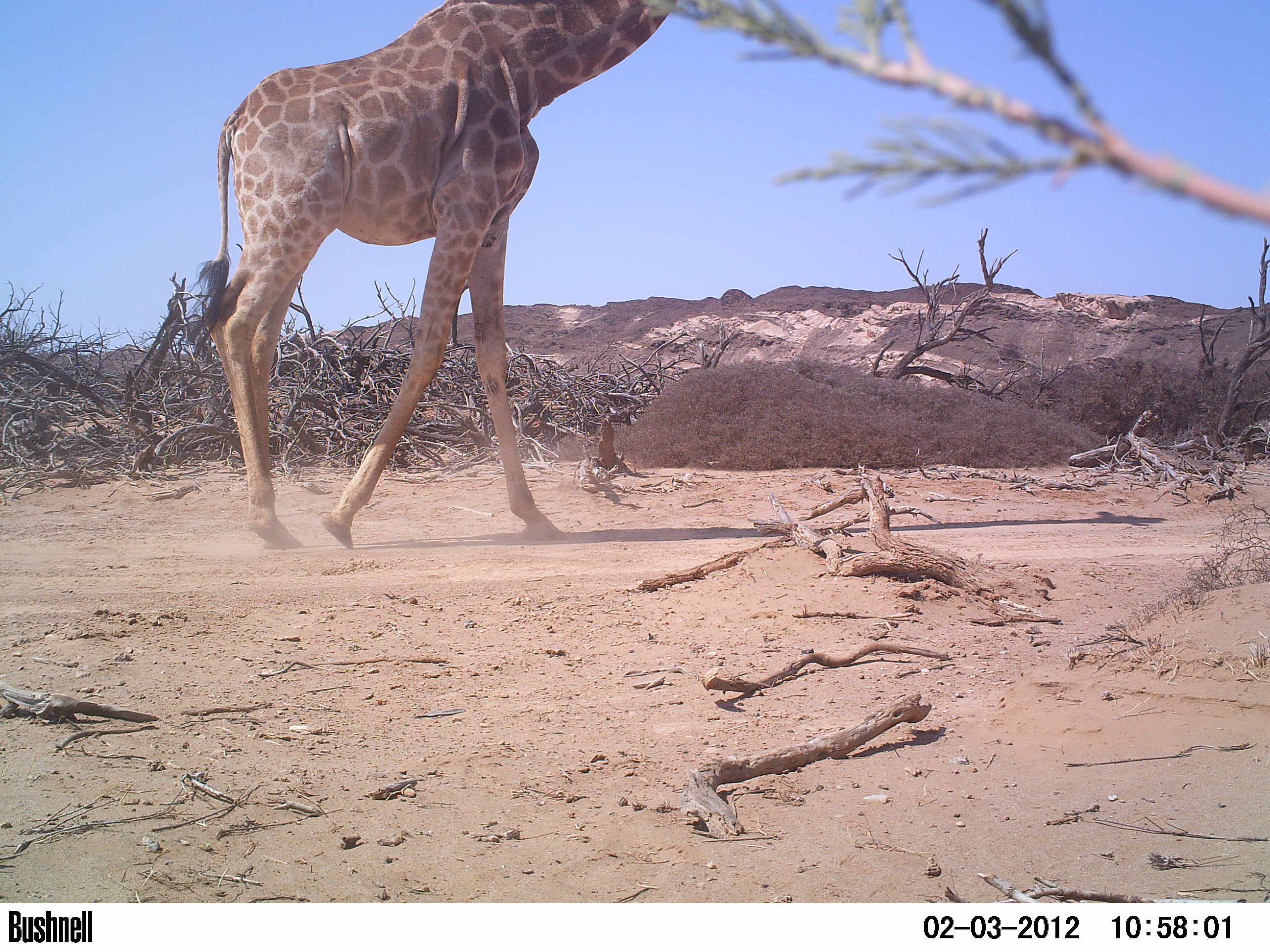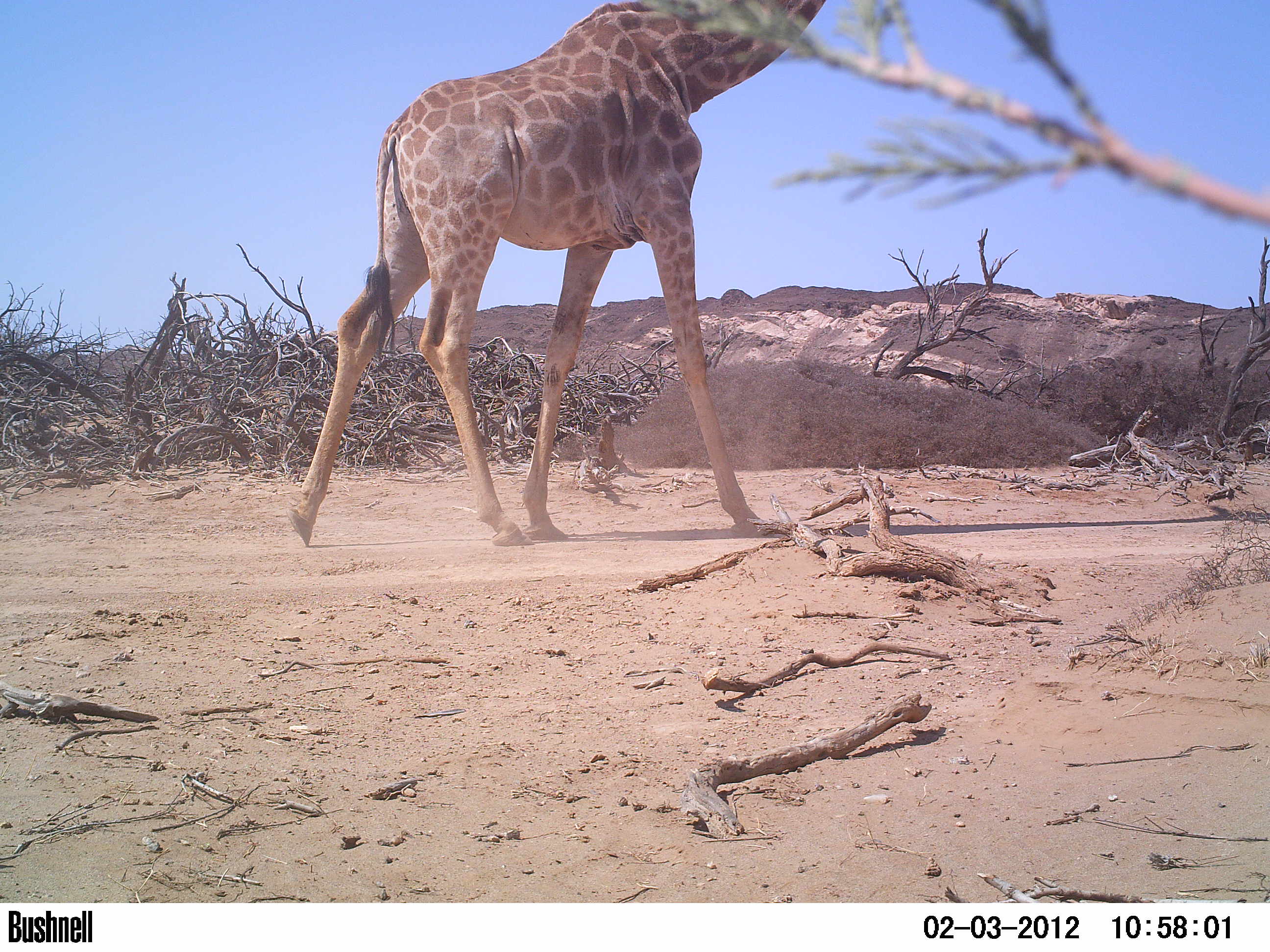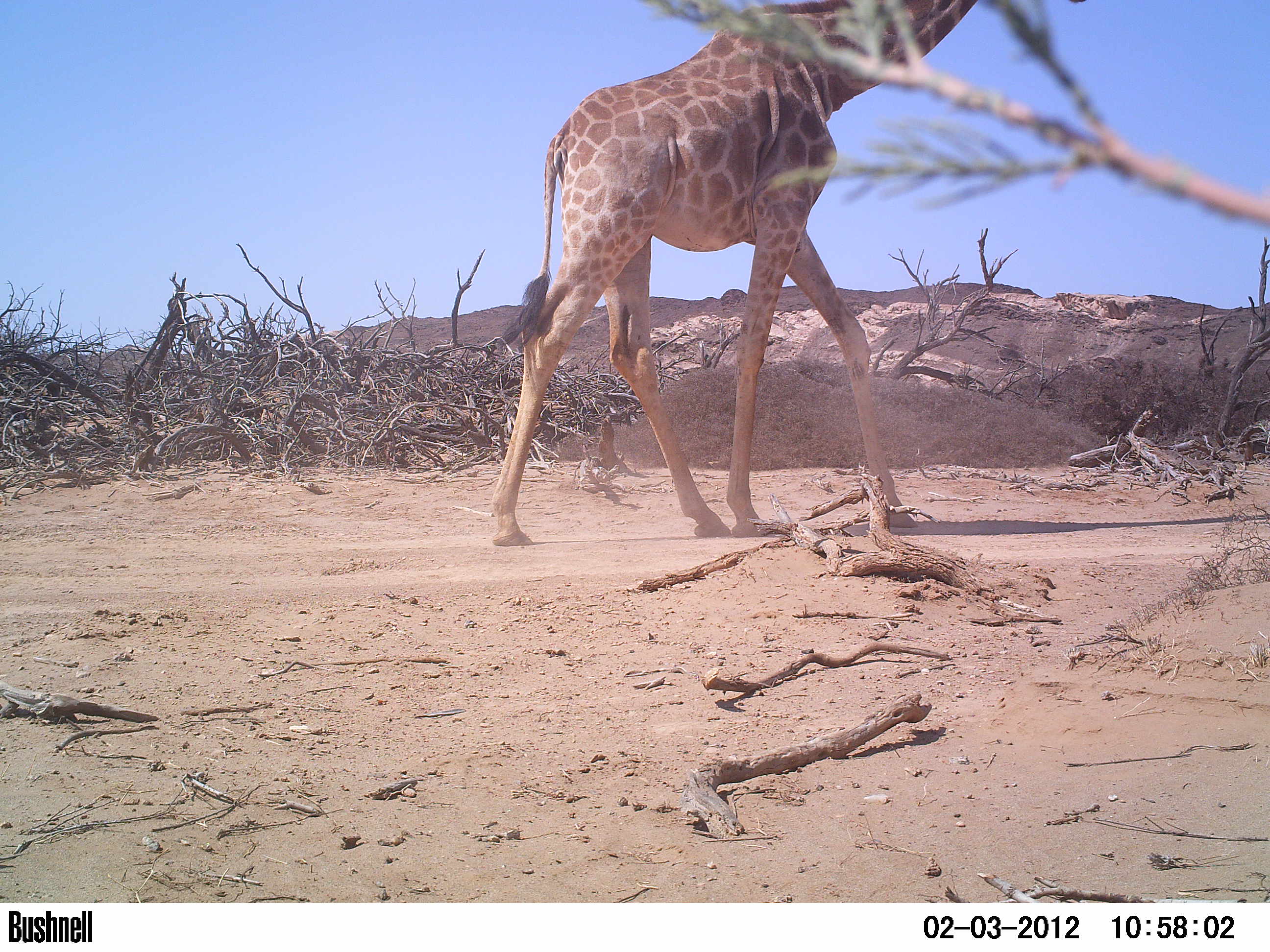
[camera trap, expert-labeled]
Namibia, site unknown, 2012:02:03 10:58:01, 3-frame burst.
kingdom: Animalia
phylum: Chordata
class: Mammalia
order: Artiodactyla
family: Giraffidae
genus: Giraffa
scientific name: Giraffa camelopardalis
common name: giraffe